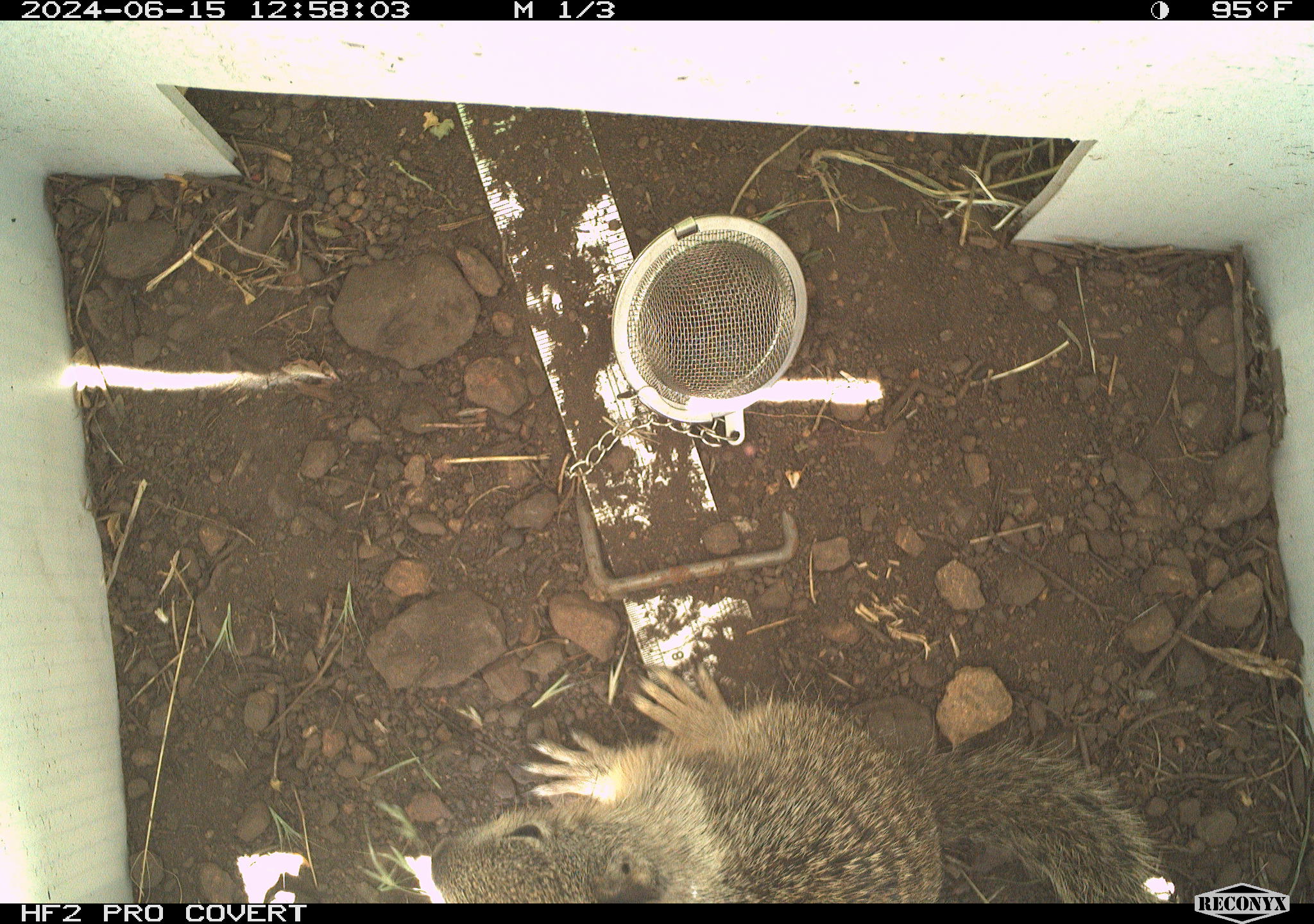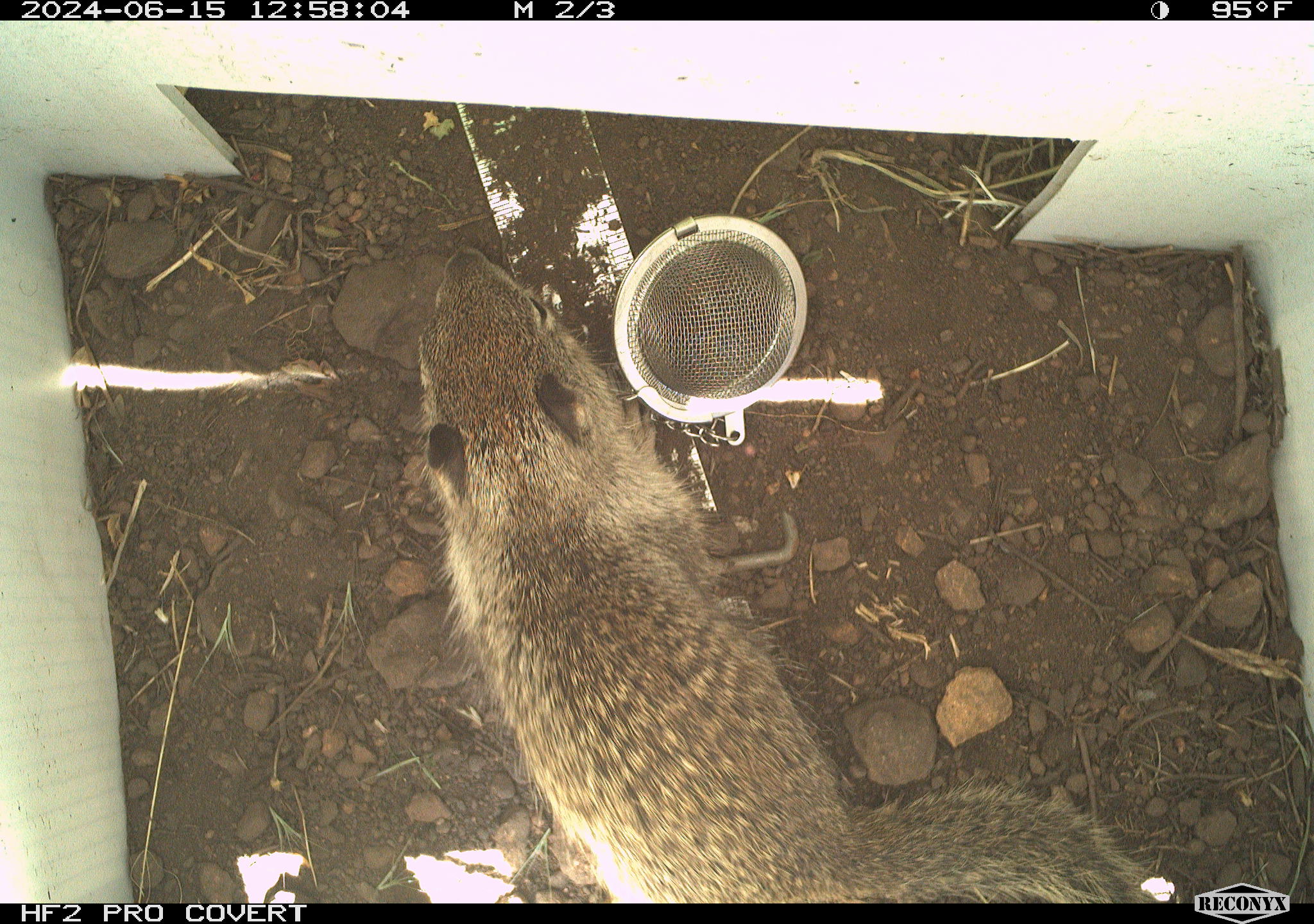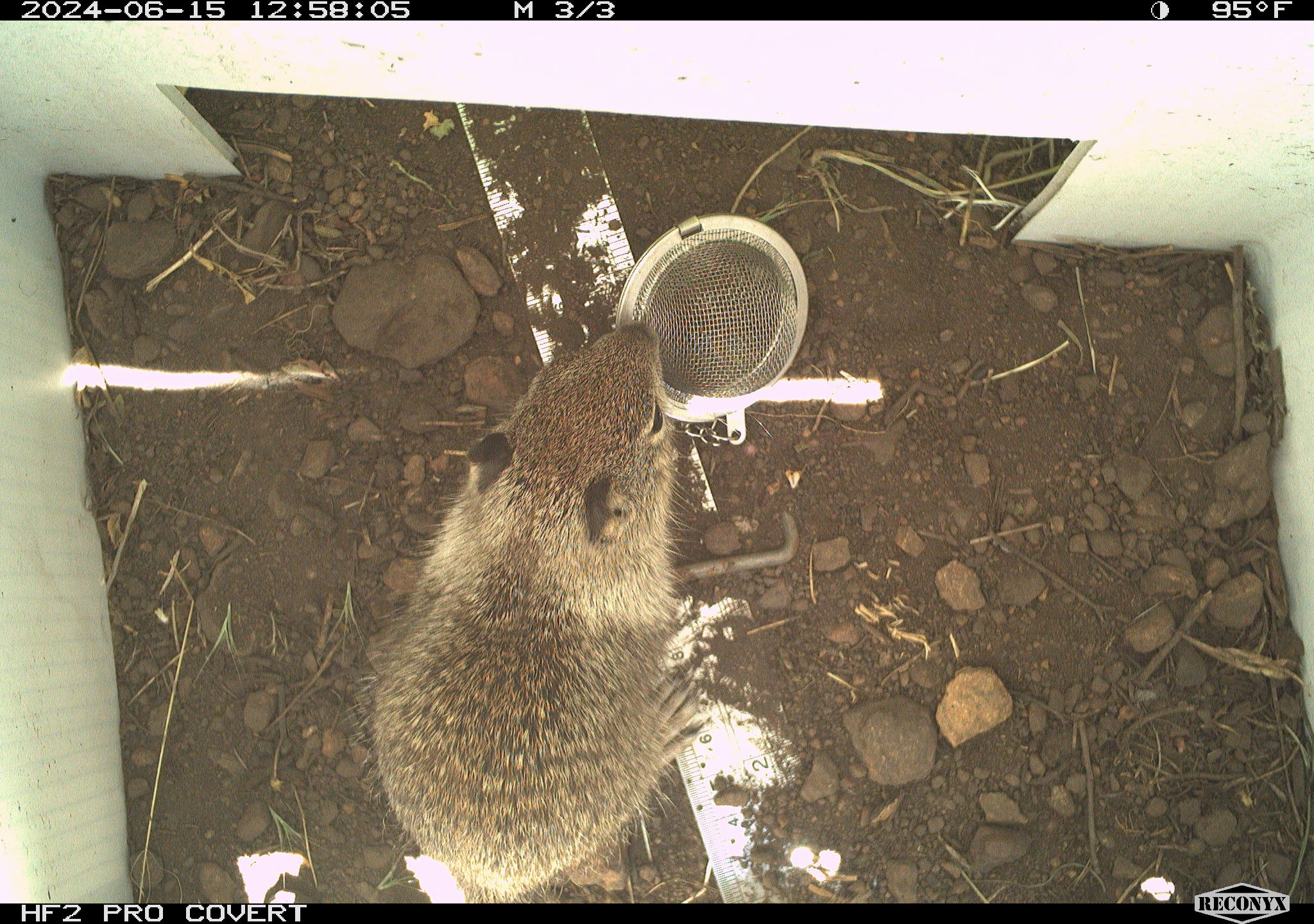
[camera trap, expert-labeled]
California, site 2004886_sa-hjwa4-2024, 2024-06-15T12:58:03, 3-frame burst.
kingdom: Animalia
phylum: Chordata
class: Mammalia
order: Rodentia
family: Sciuridae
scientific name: Sciuridae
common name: squirrels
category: sciuridae family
Sciuridae family (squirrels) (Sciuridae).